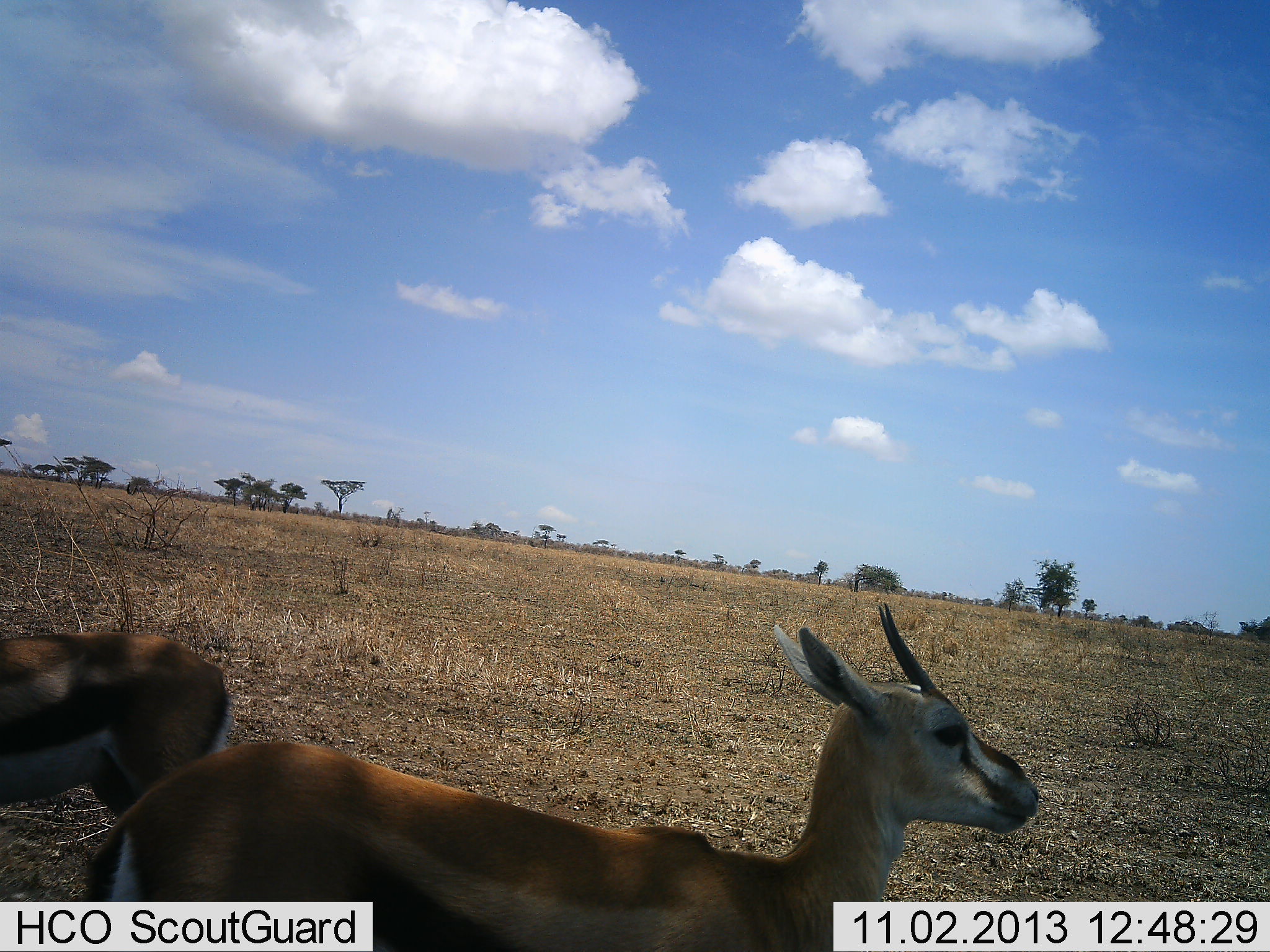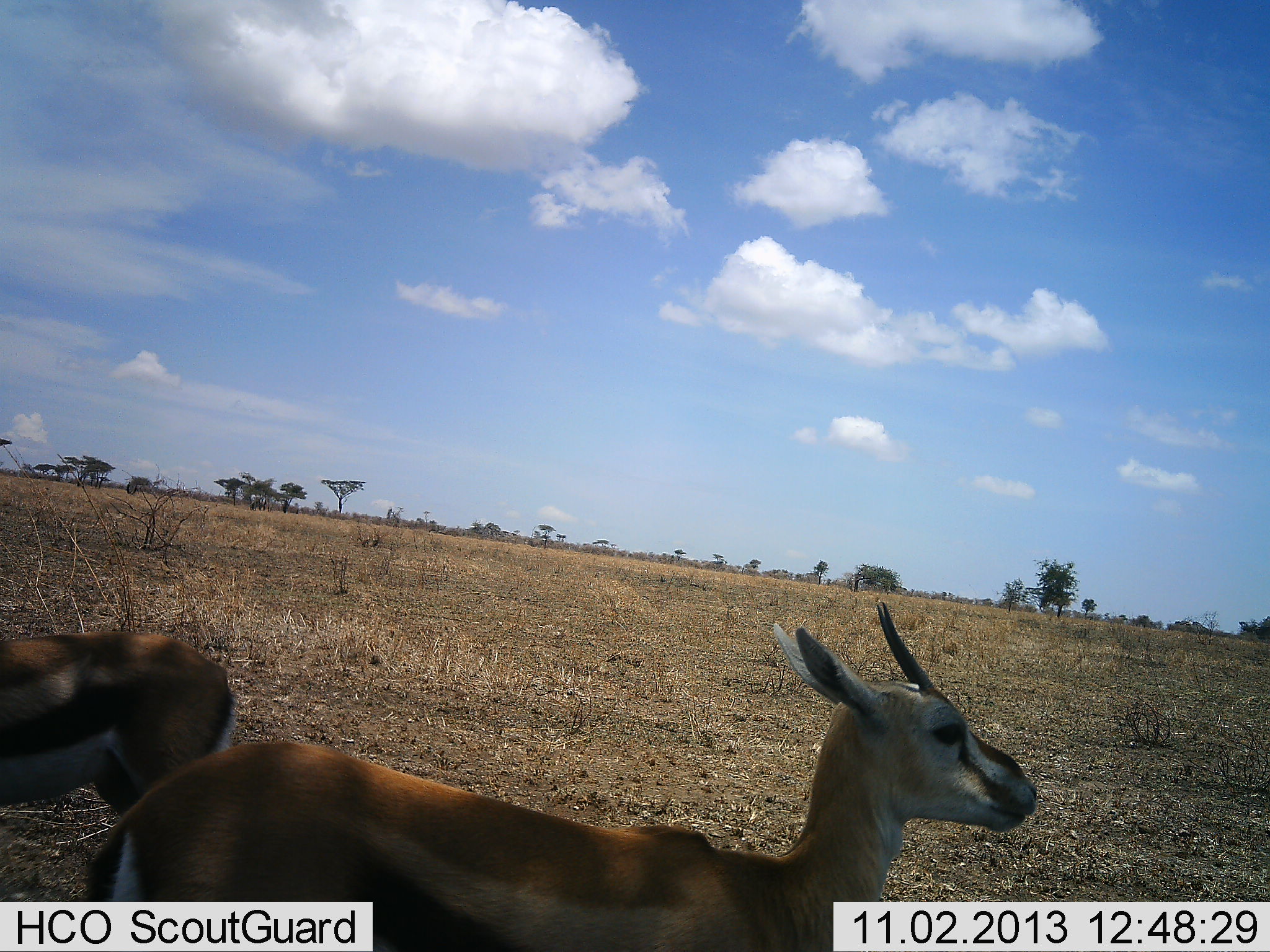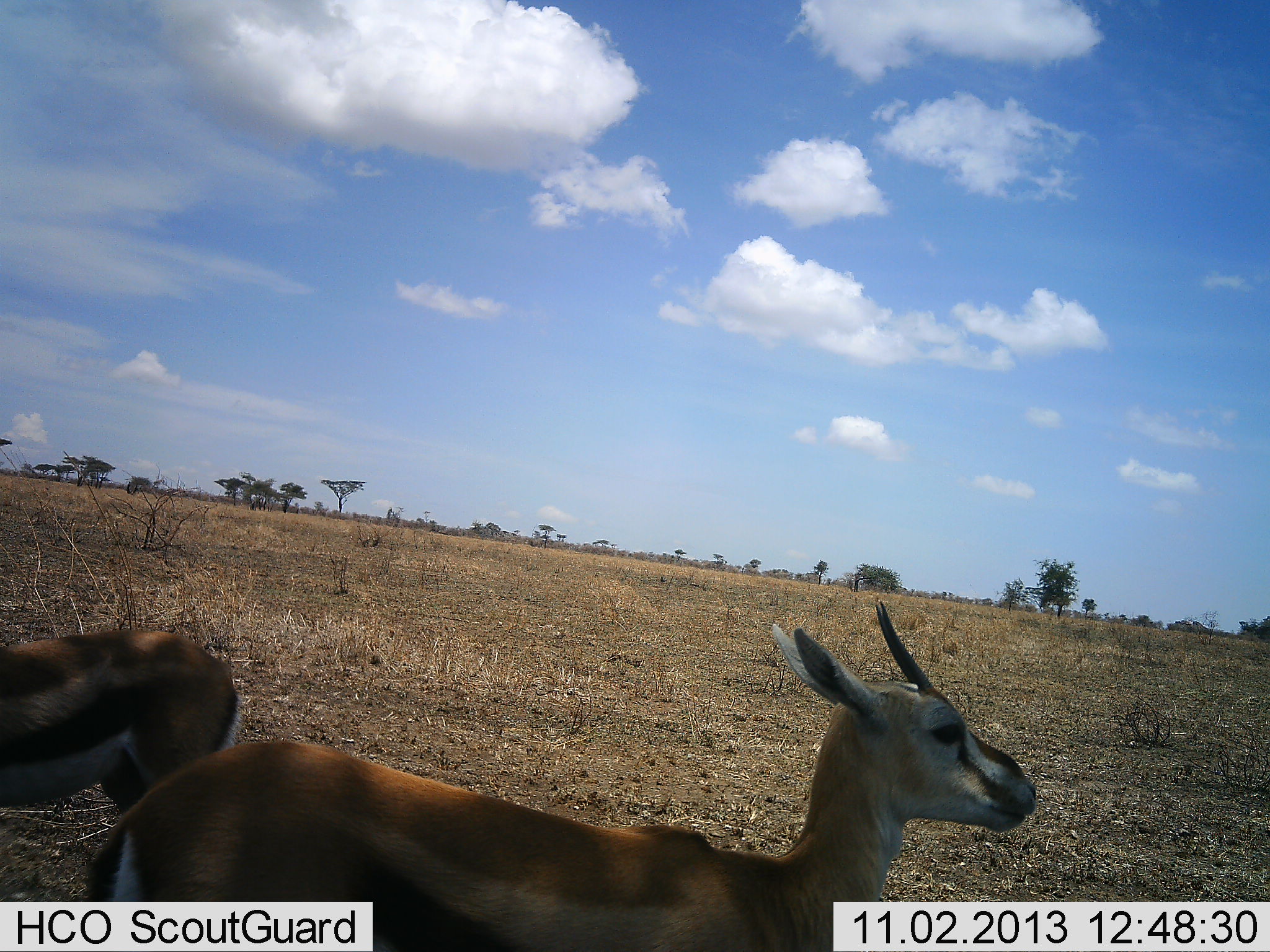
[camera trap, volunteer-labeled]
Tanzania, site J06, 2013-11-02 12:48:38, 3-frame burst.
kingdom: Animalia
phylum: Chordata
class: Mammalia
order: Artiodactyla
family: Bovidae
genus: Eudorcas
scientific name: Eudorcas thomsonii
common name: thomson's gazelle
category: gazellethomsons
Gazellethomsons (thomson's gazelle) (Eudorcas thomsonii), count 2. Behavior (volunteer vote fractions): standing 93%, resting 7%, moving 13%, interacting 0%. Young present (vote fraction): 7%. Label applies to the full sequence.